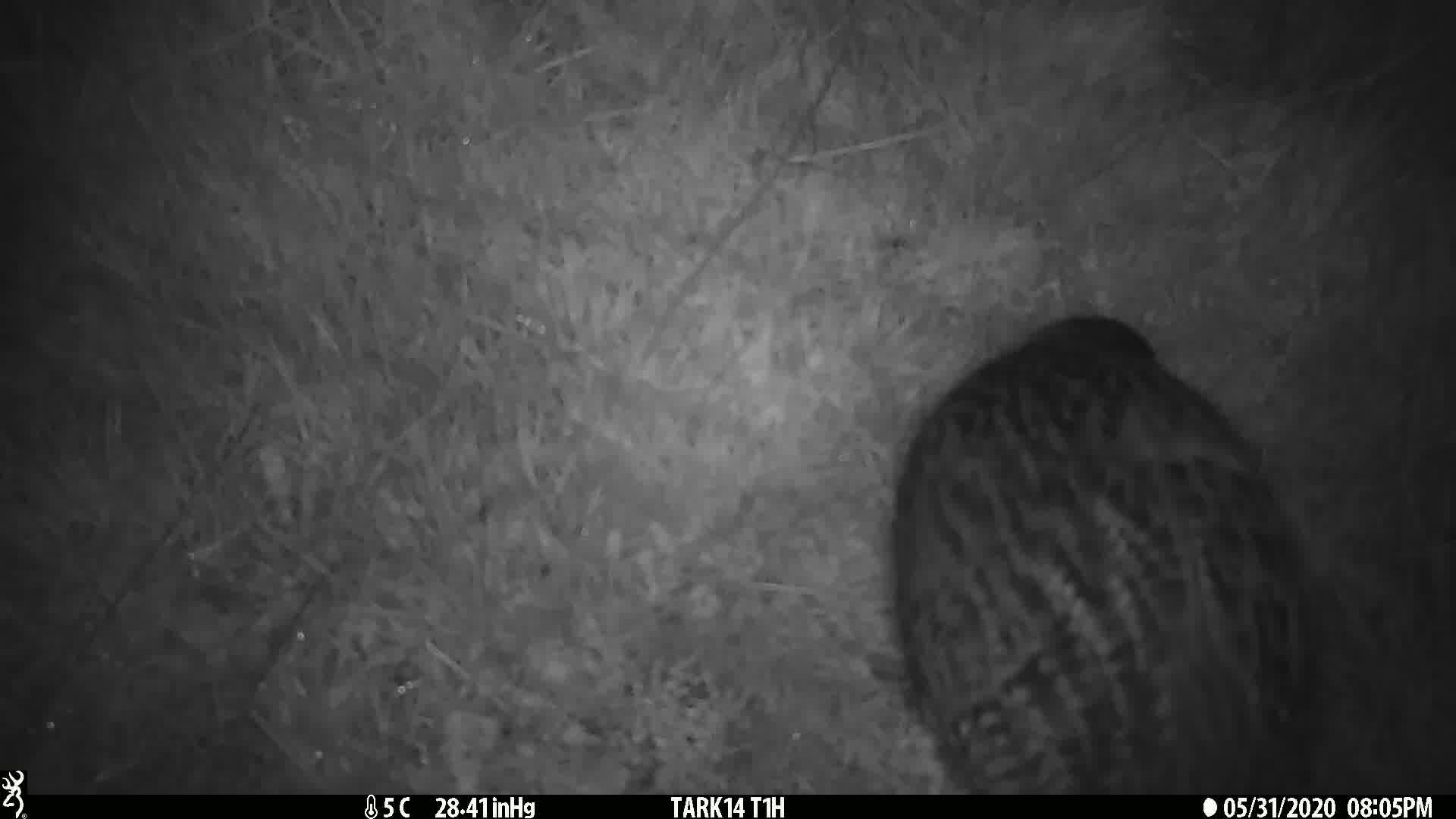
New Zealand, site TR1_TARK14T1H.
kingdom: Animalia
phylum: Chordata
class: Aves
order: Gruiformes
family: Rallidae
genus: Gallirallus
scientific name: Gallirallus australis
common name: weka